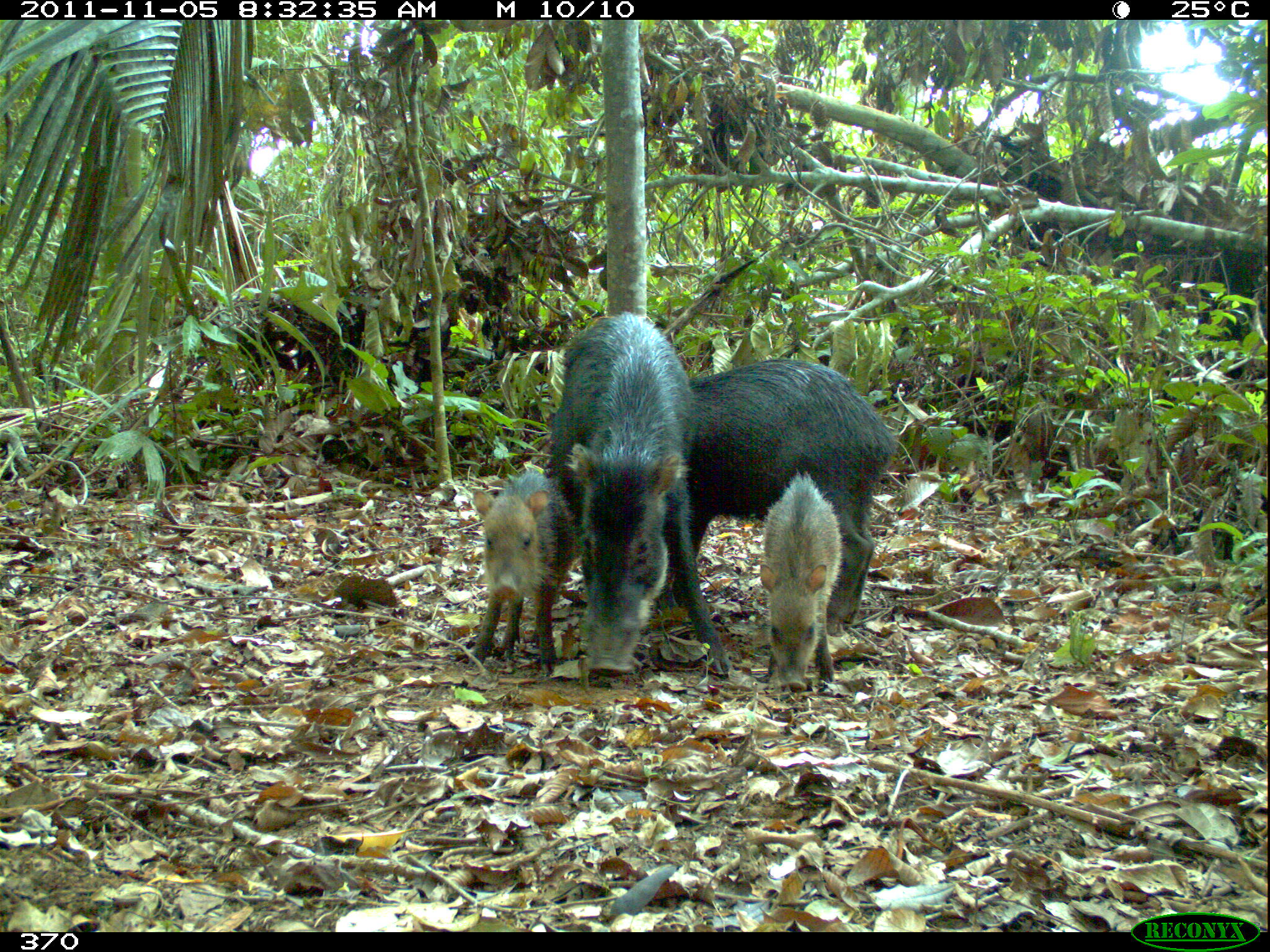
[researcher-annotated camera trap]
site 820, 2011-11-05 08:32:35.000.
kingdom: Animalia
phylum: Chordata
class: Mammalia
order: Artiodactyla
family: Tayassuidae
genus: Tayassu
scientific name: Tayassu pecari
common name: white-lipped peccary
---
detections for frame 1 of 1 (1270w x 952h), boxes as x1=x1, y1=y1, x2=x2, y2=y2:
tayassu pecari: x1=539, y1=311, x2=730, y2=675; x1=668, y1=357, x2=899, y2=629; x1=466, y1=467, x2=576, y2=663; x1=748, y1=469, x2=844, y2=689